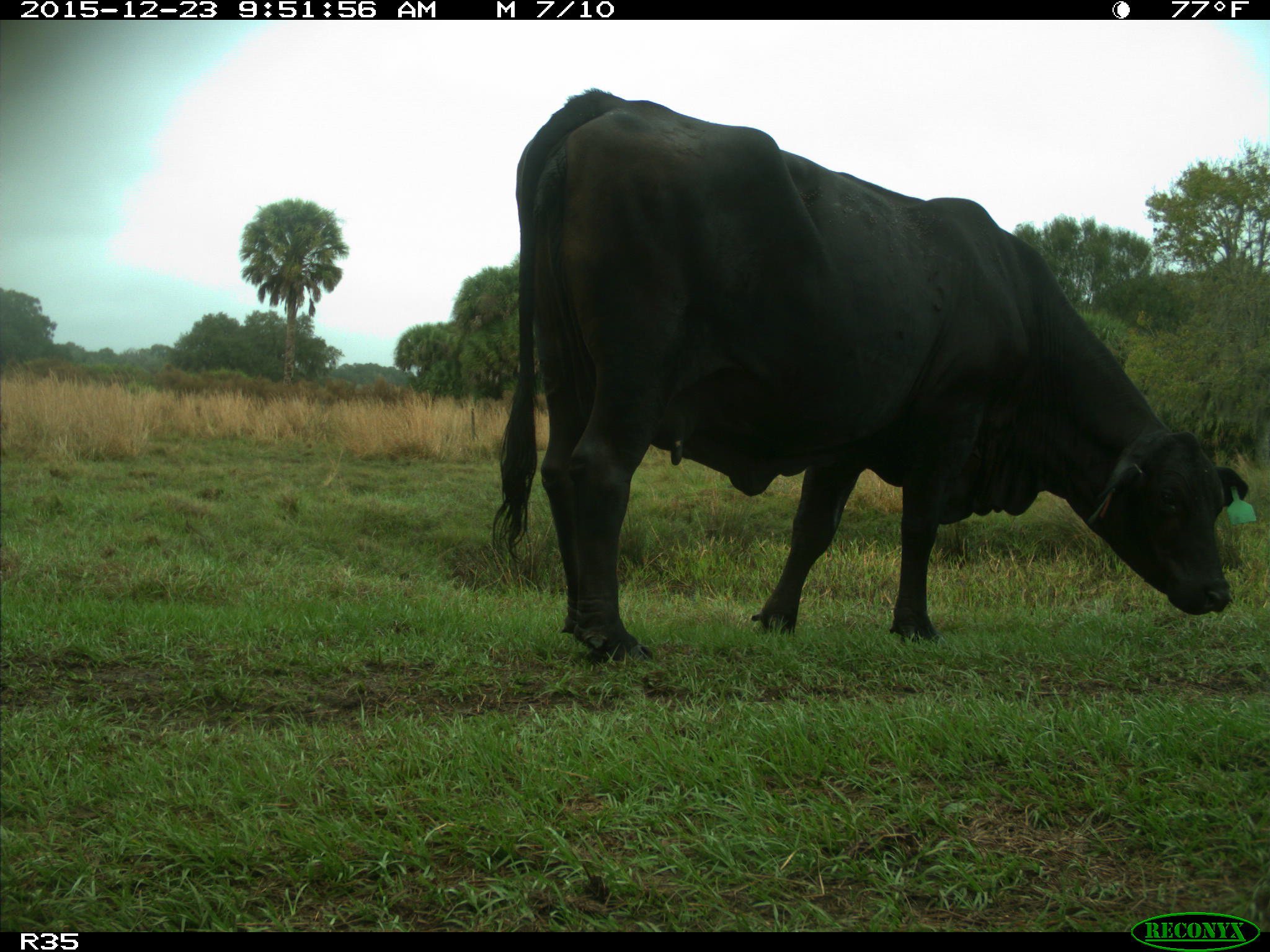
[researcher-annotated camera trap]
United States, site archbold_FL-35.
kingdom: Animalia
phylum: Chordata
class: Mammalia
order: Artiodactyla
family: Bovidae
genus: Bos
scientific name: Bos taurus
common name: domestic cow